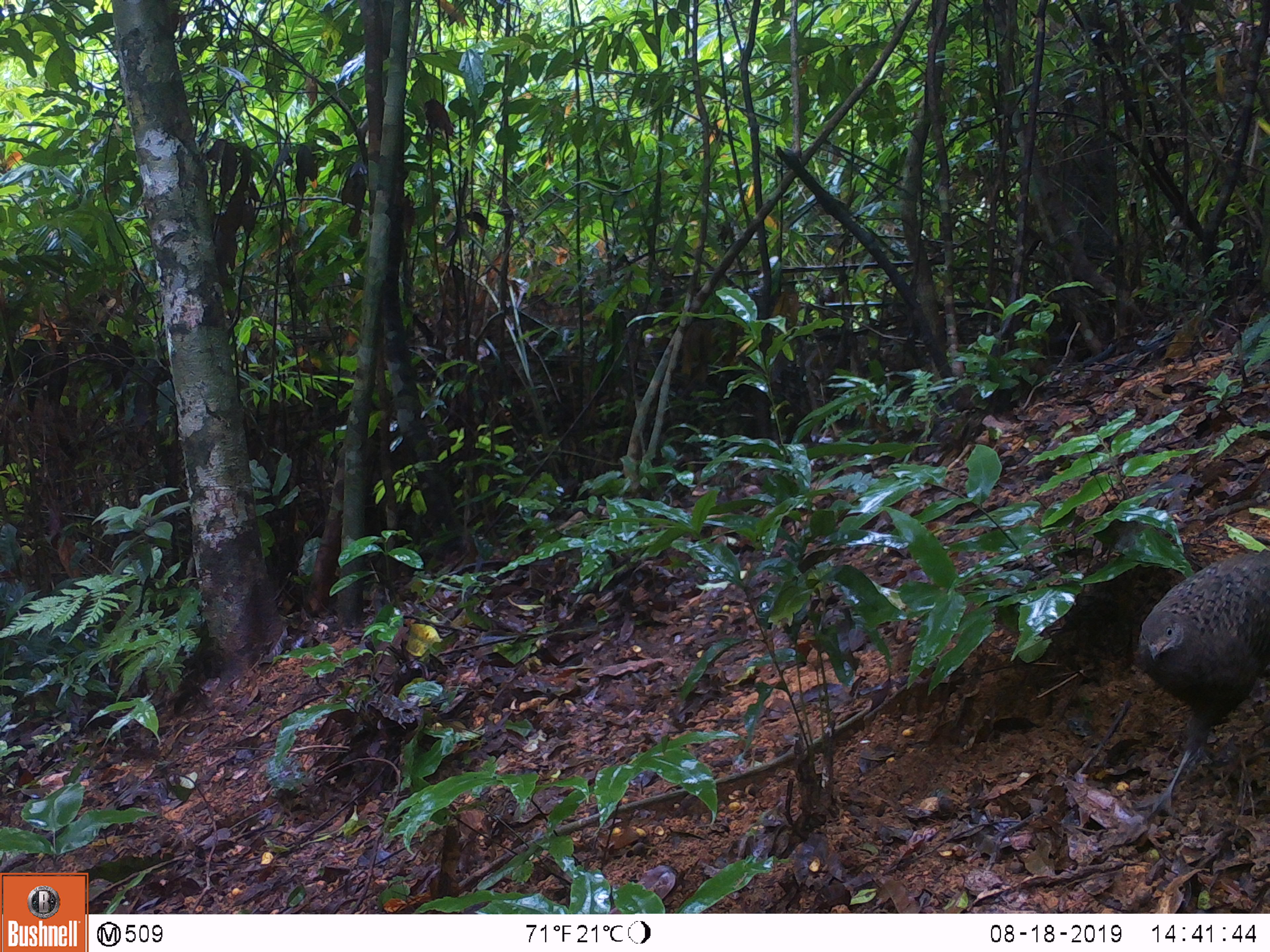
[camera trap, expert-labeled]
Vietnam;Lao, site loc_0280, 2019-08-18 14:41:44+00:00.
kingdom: Animalia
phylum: Chordata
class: Aves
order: Galliformes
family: Phasianidae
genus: Polyplectron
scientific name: Polyplectron bicalcaratum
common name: gray peacock-pheasant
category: grey peacock pheasant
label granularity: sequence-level